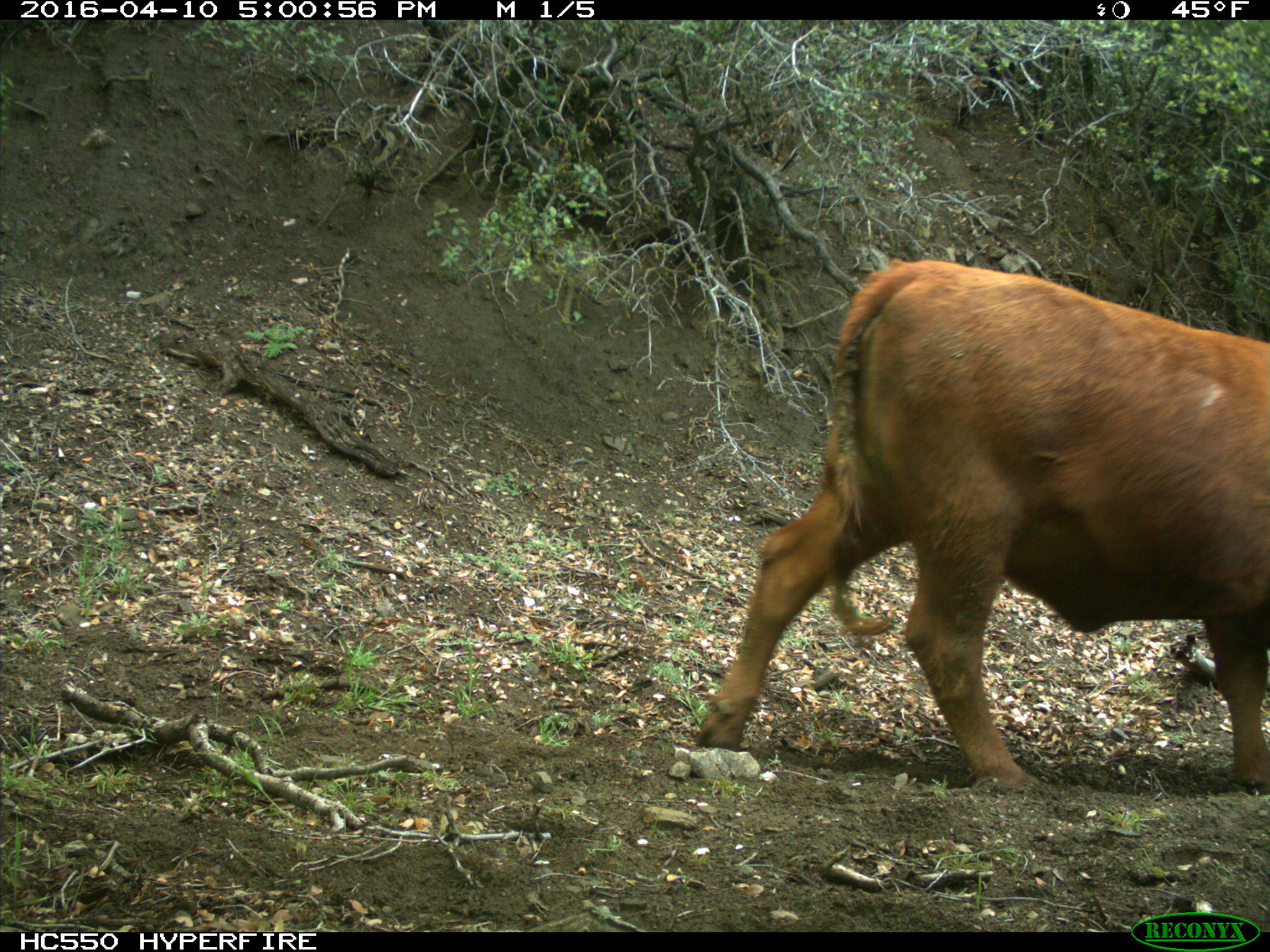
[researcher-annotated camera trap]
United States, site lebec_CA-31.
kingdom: Animalia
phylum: Chordata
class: Mammalia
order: Artiodactyla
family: Bovidae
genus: Bos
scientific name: Bos taurus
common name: domestic cow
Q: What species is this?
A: Bos taurus (domestic cow).